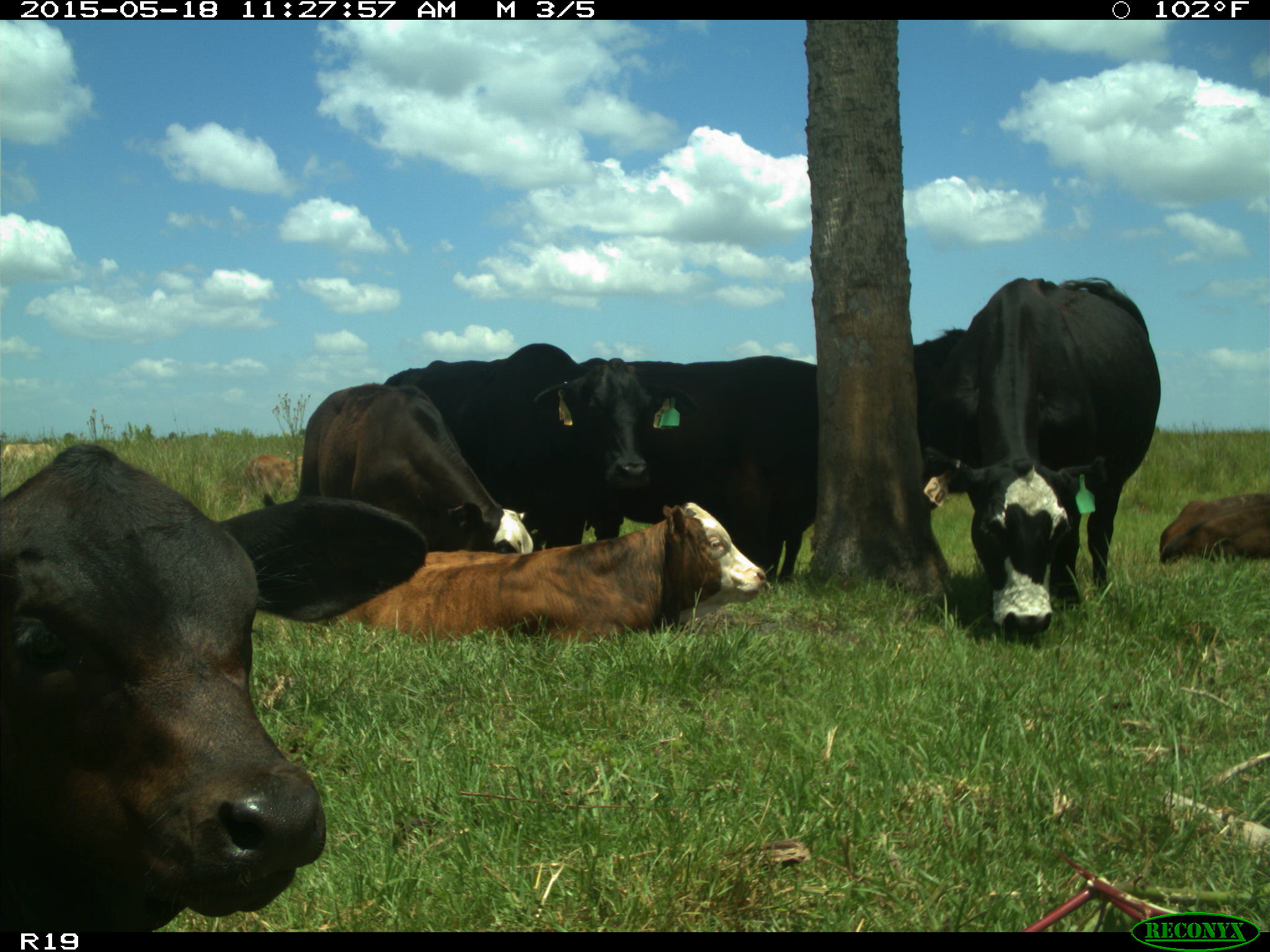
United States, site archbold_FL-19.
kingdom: Animalia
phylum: Chordata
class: Mammalia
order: Artiodactyla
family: Bovidae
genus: Bos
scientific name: Bos taurus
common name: domestic cow